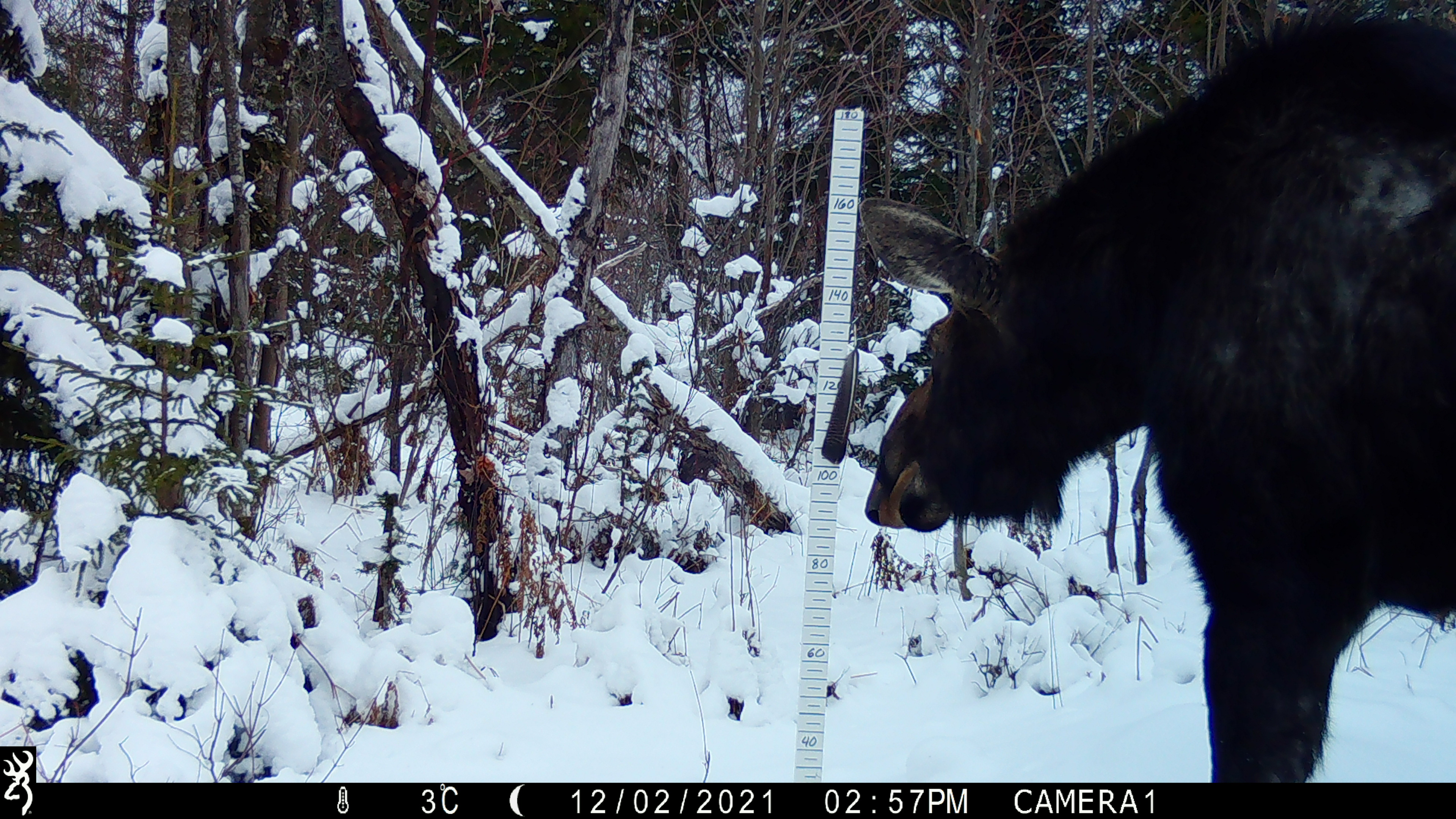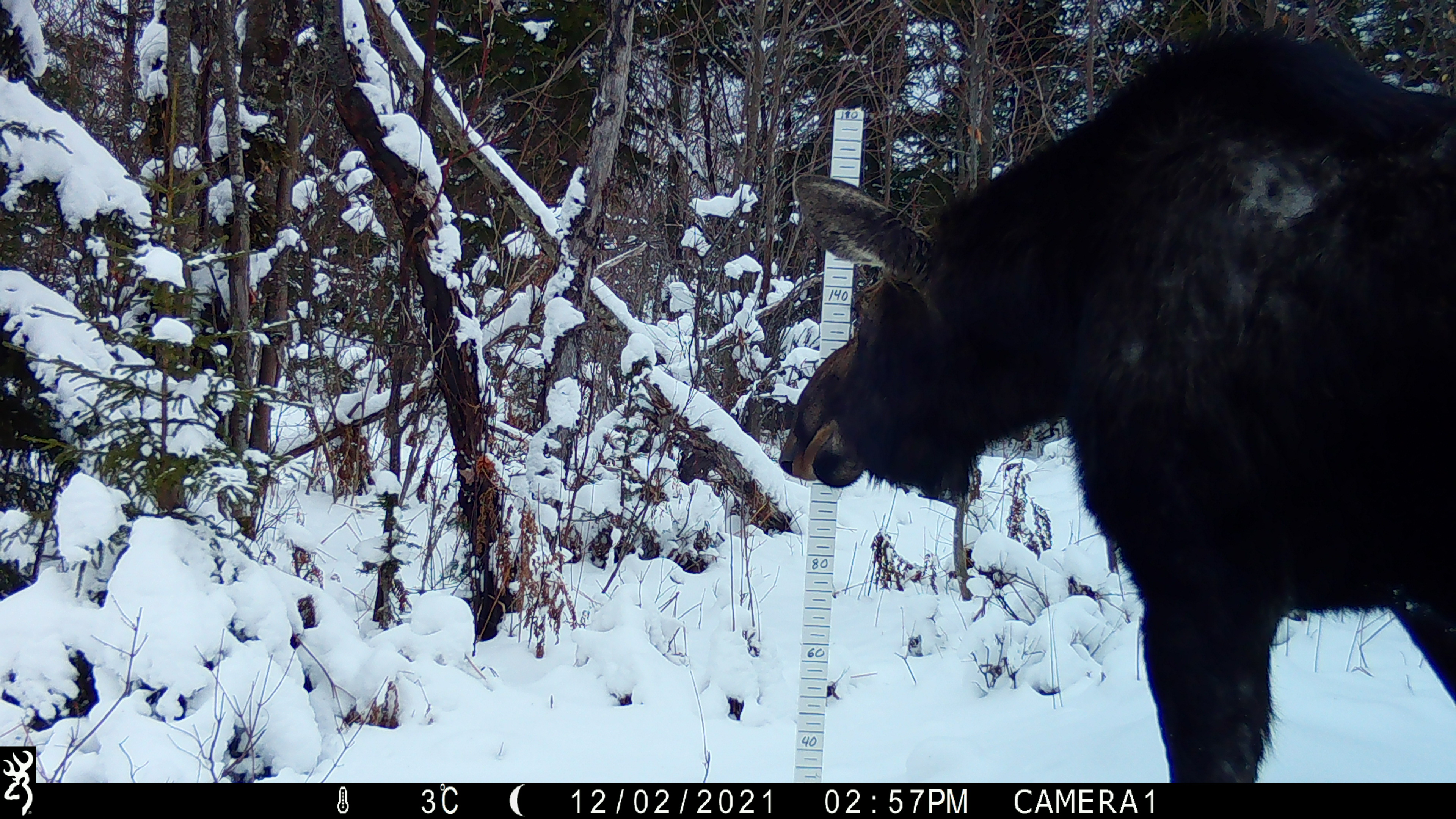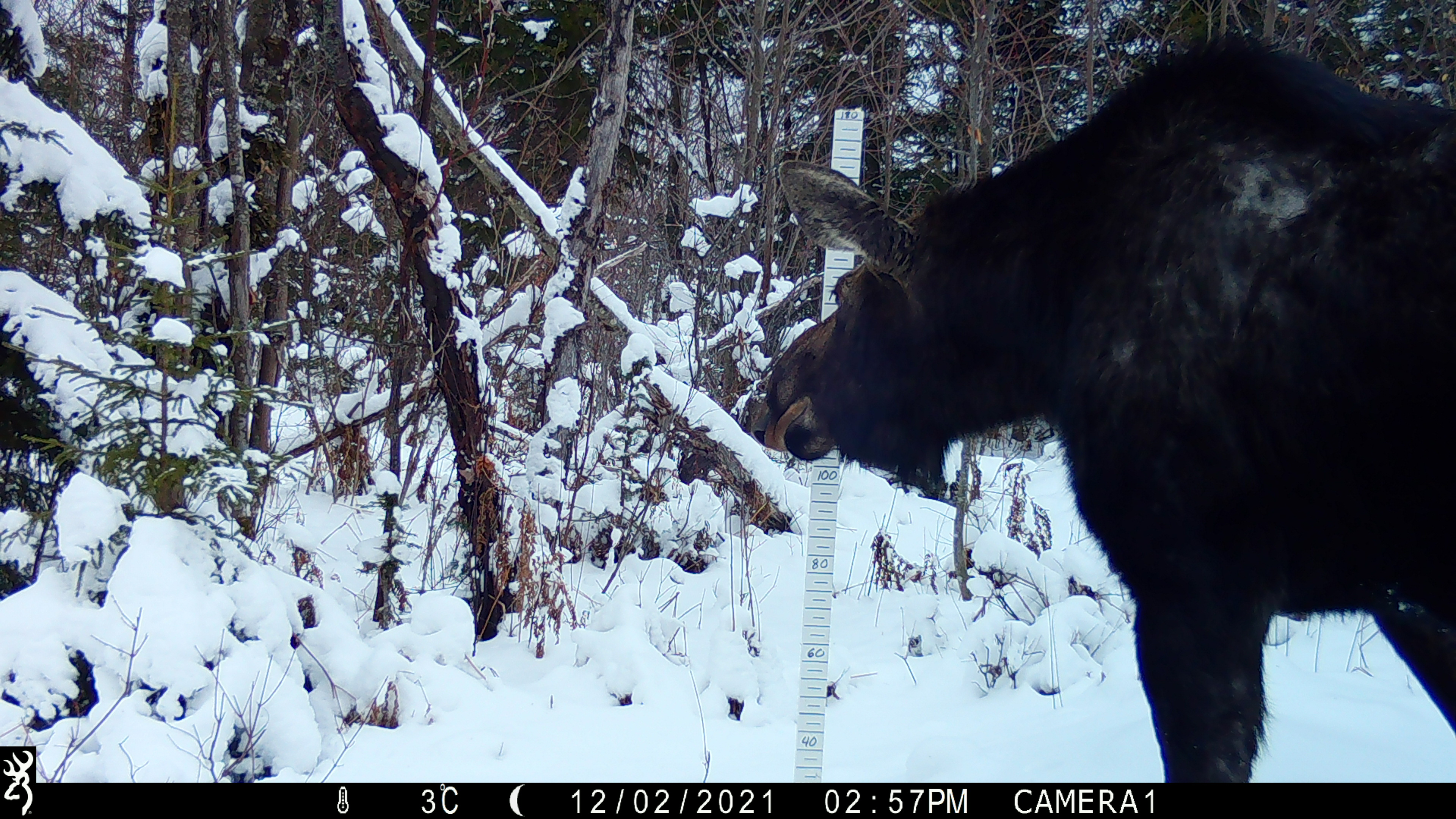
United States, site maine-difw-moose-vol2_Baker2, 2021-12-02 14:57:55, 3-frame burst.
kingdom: Animalia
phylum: Chordata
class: Mammalia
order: Artiodactyla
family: Cervidae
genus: Alces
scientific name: Alces alces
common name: moose